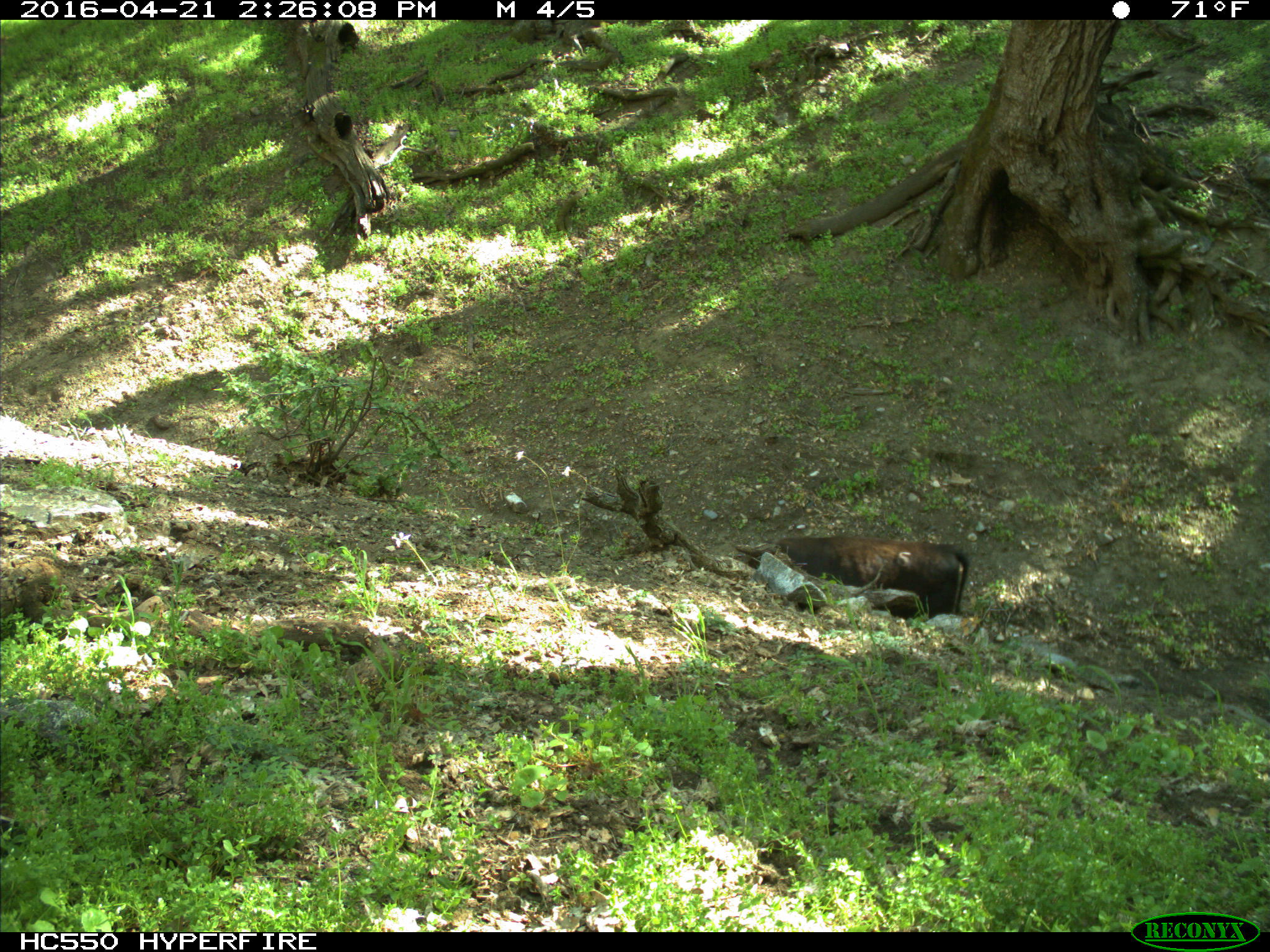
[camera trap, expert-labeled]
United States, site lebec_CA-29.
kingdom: Animalia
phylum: Chordata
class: Mammalia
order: Artiodactyla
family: Bovidae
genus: Bos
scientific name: Bos taurus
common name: domestic cow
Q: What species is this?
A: Bos taurus (domestic cow).